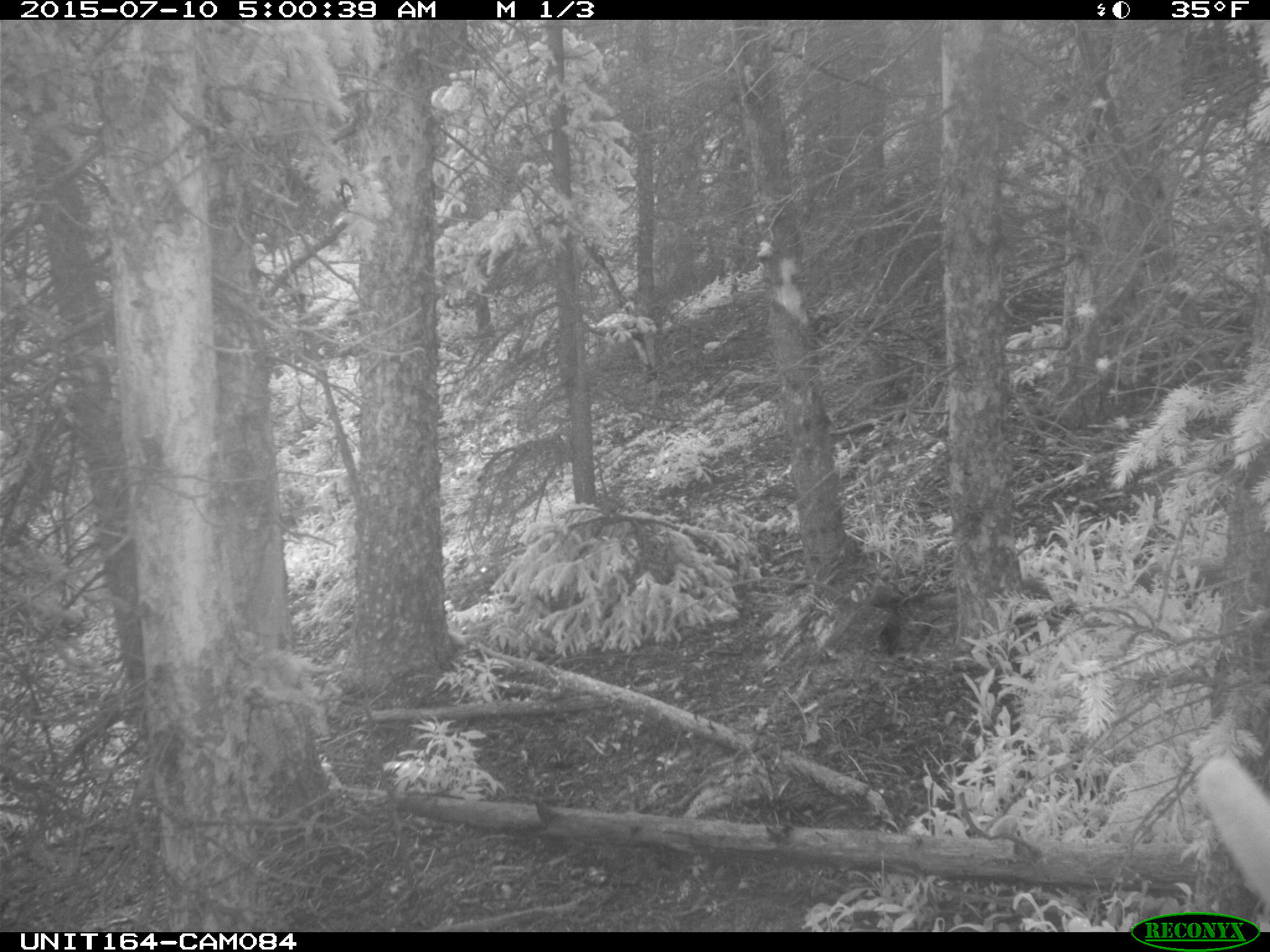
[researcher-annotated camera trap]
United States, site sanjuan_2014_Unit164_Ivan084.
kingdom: Animalia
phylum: Chordata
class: Mammalia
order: Artiodactyla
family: Cervidae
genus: Cervus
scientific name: Cervus elaphus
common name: red deer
Cervus elaphus (red deer).